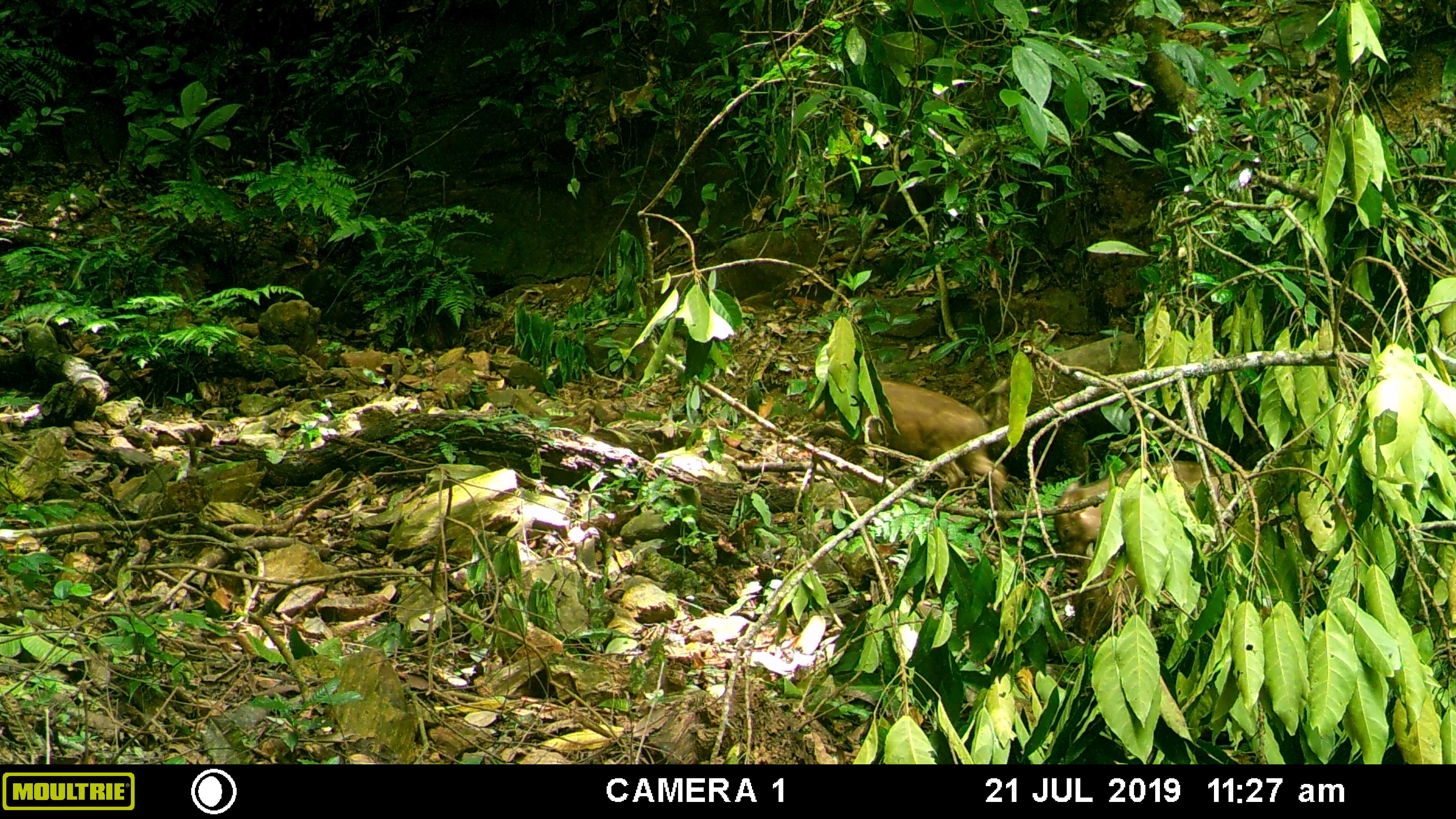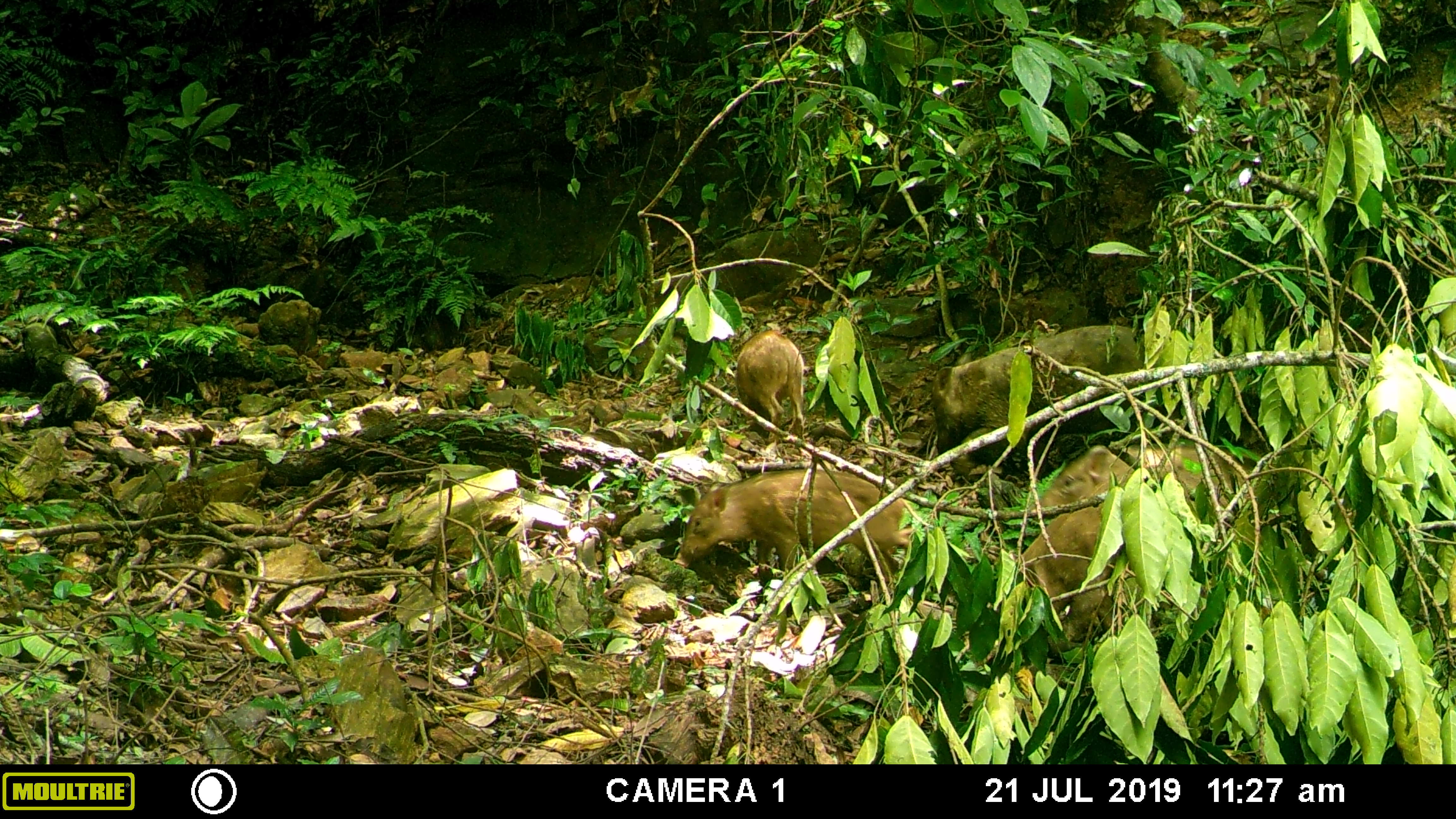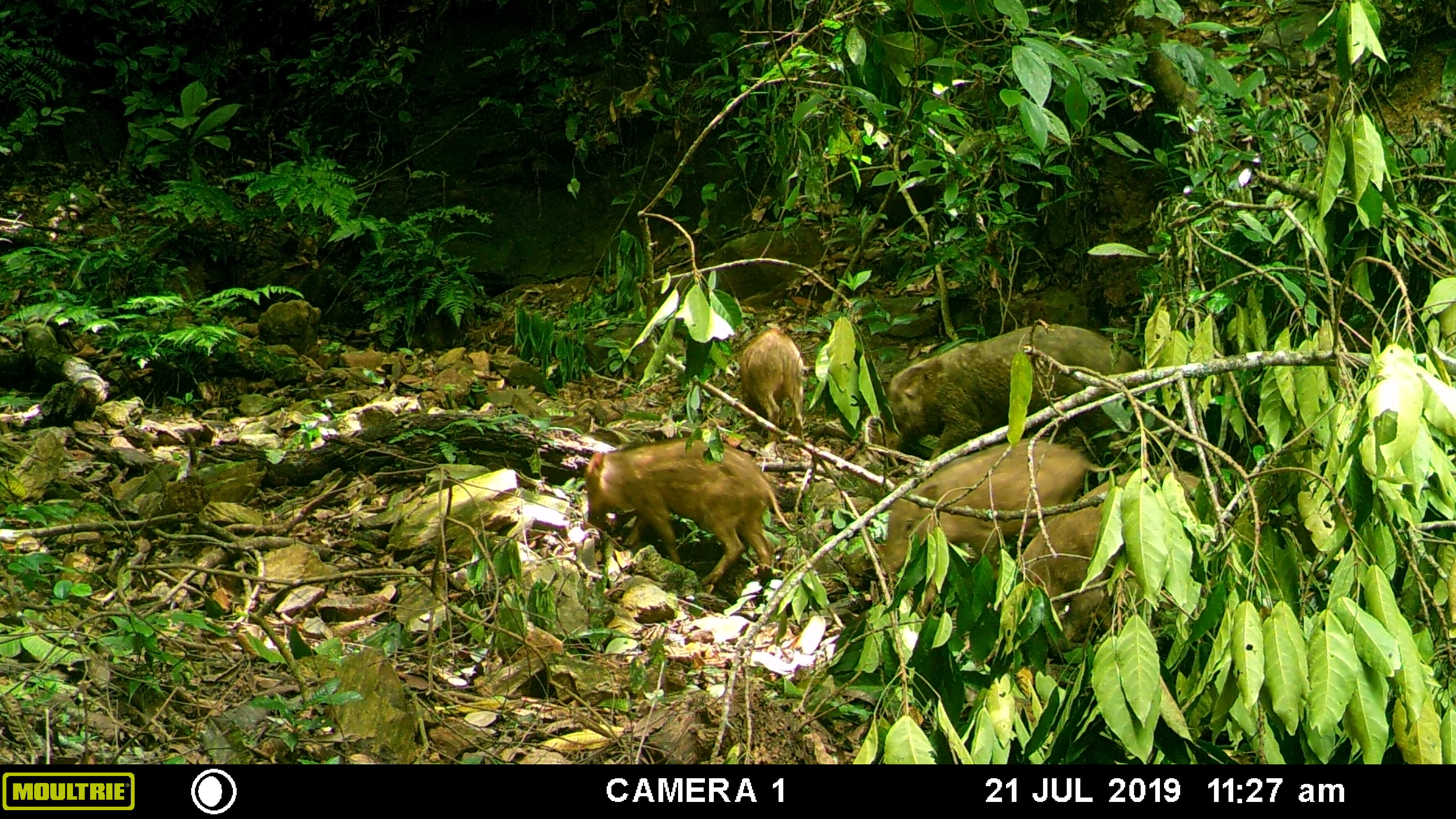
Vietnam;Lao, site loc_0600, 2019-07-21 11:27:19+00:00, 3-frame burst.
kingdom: Animalia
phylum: Chordata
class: Mammalia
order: Artiodactyla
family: Suidae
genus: Sus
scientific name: Sus scrofa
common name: eurasian wild pig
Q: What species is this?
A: Eurasian wild pig (Sus scrofa).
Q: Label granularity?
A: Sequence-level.